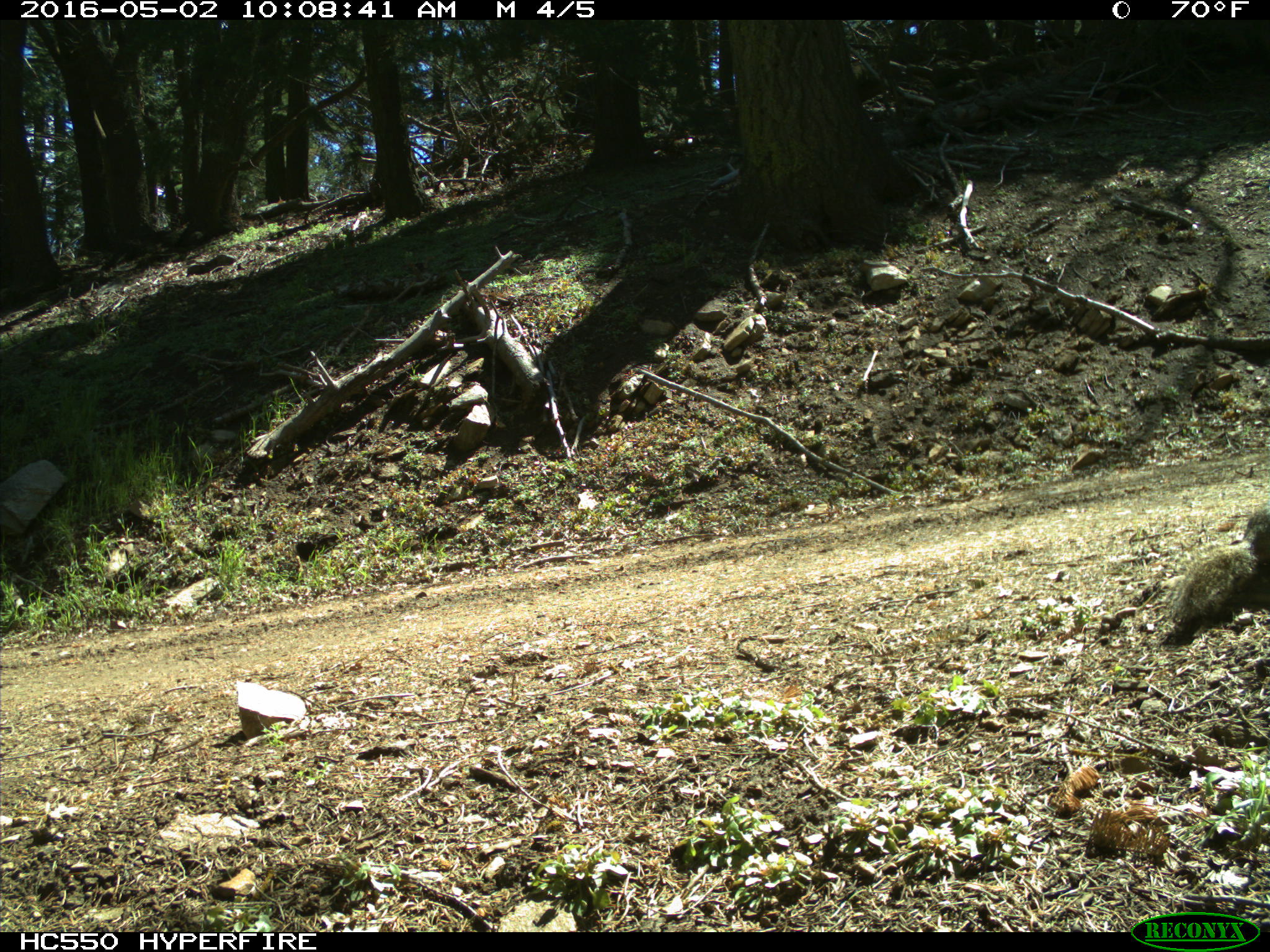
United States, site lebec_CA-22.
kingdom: Animalia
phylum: Chordata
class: Mammalia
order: Rodentia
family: Sciuridae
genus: Sciurus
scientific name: Sciurus carolinensis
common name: eastern gray squirrel